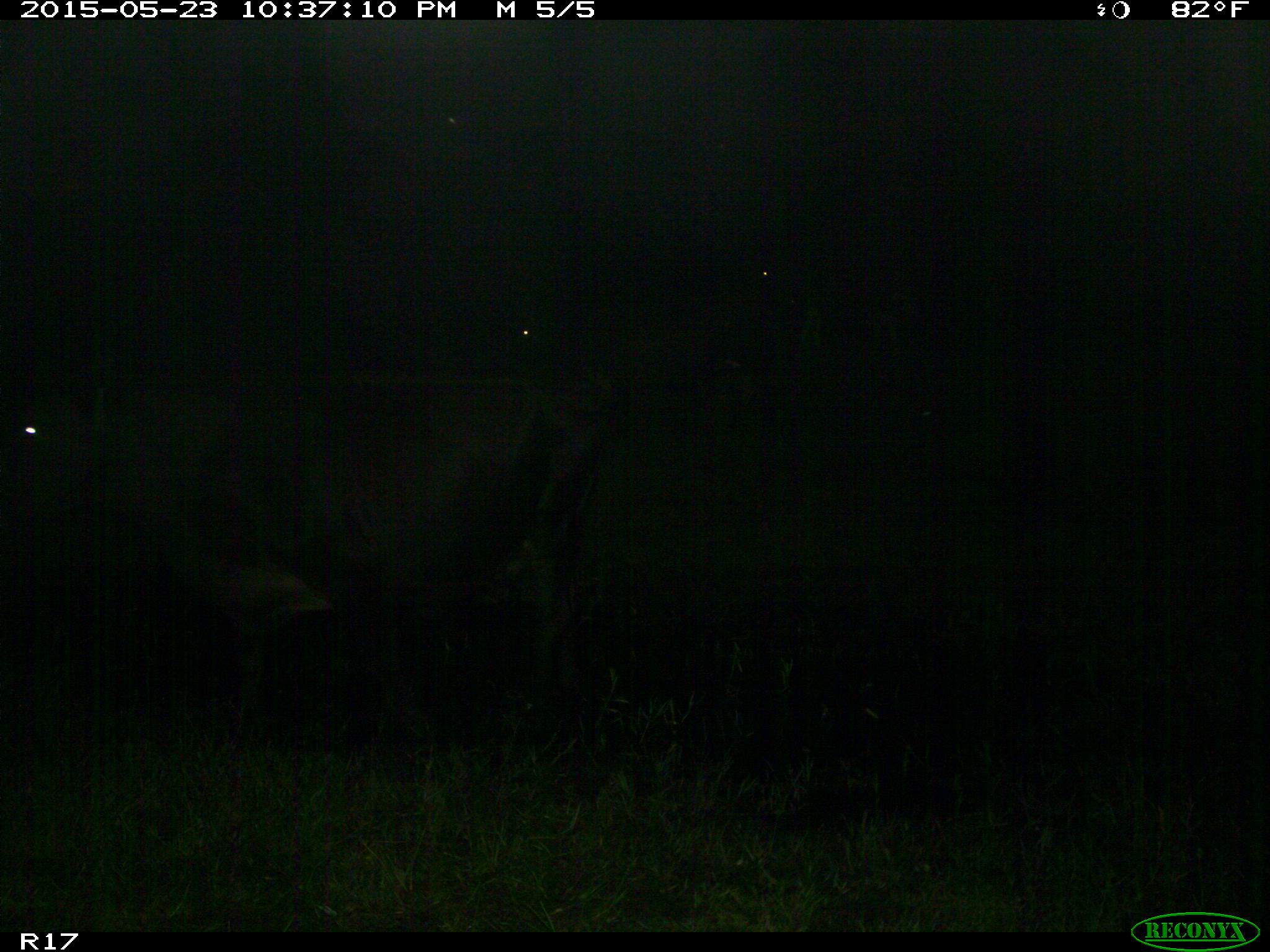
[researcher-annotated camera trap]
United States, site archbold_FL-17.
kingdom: Animalia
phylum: Chordata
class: Mammalia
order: Artiodactyla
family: Bovidae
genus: Bos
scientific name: Bos taurus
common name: domestic cow